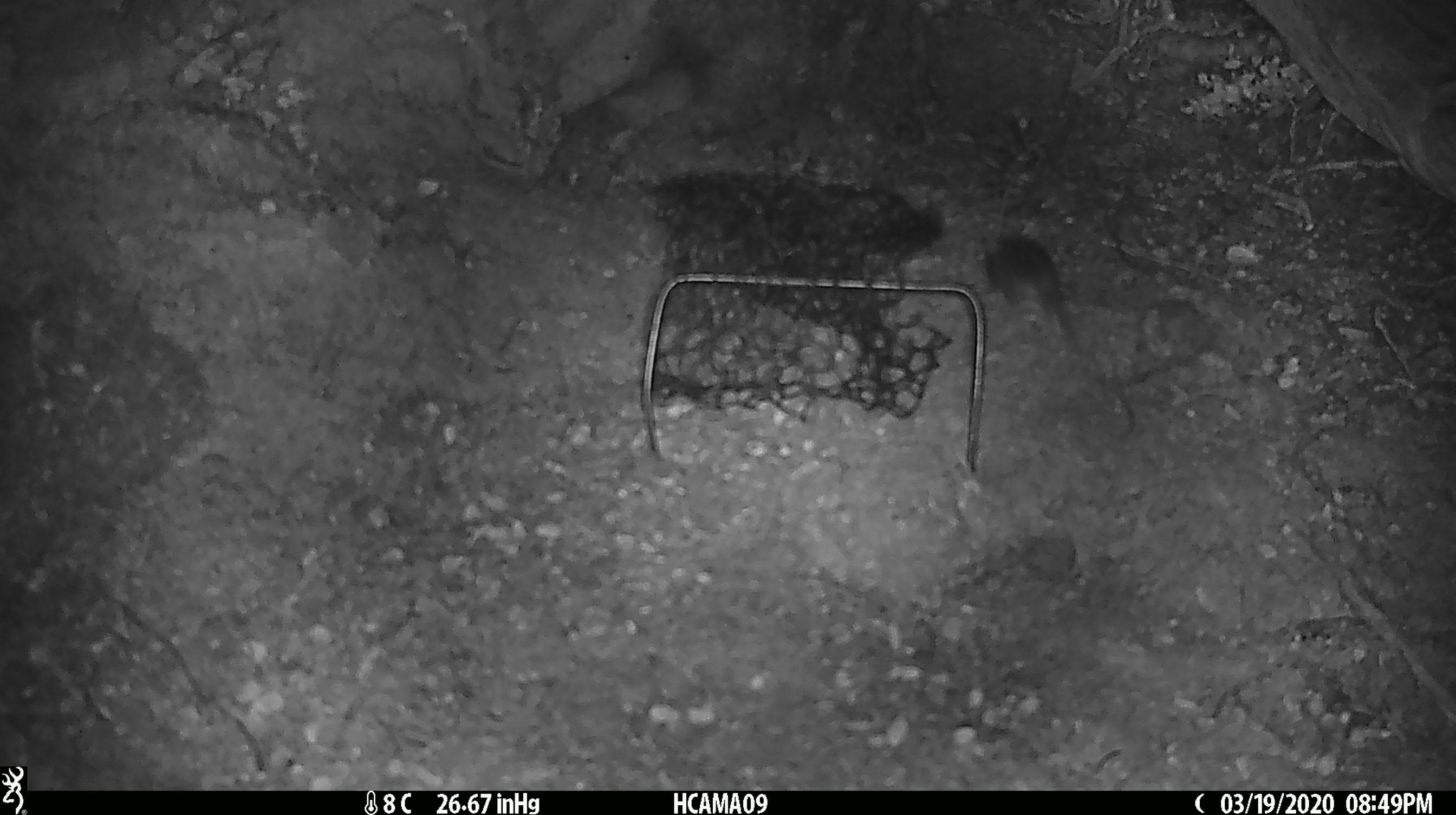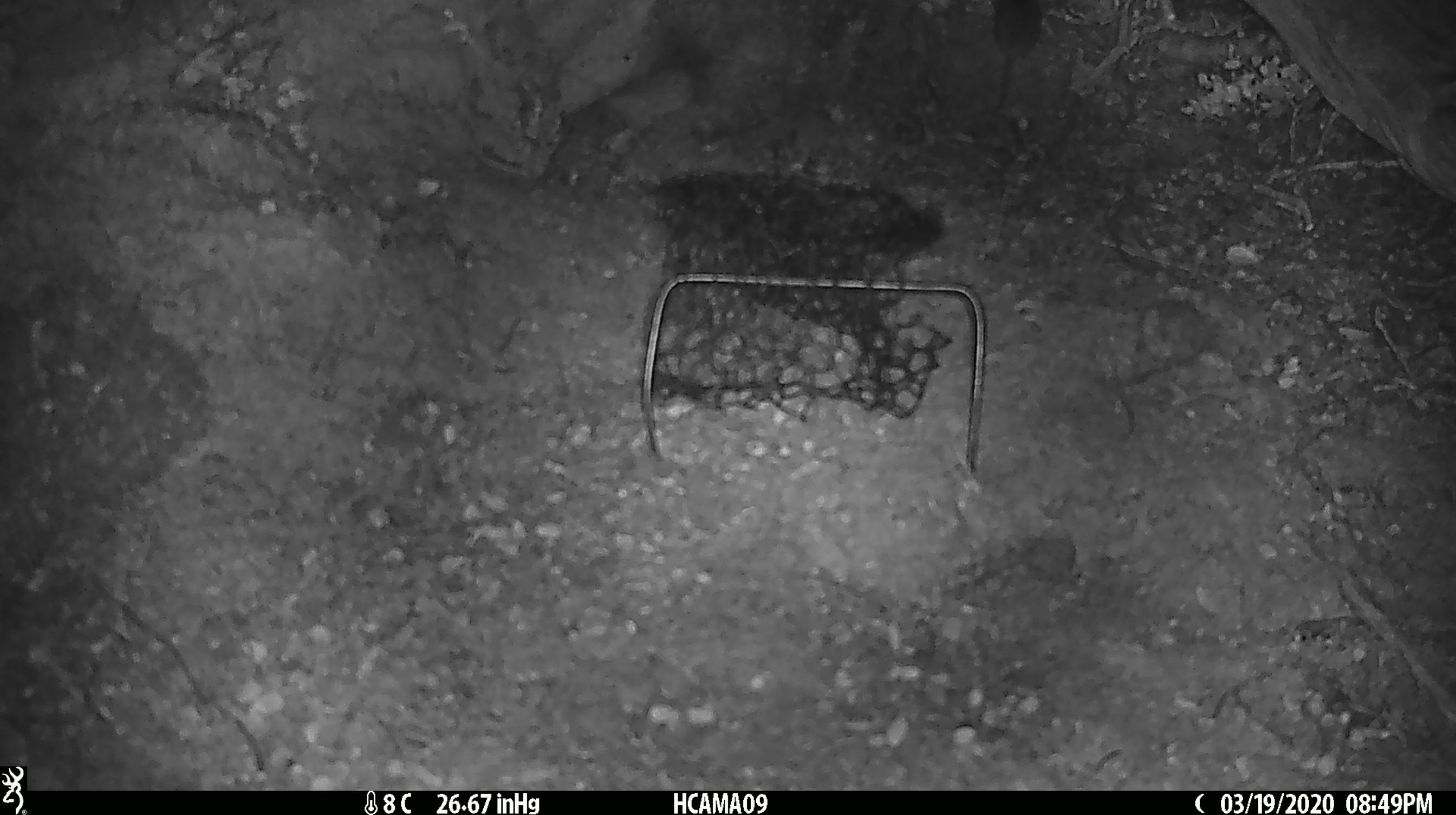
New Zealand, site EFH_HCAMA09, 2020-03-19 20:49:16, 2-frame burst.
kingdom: Animalia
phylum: Chordata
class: Mammalia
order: Rodentia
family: Muridae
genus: Mus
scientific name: Mus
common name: mouse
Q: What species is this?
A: Mouse (Mus).